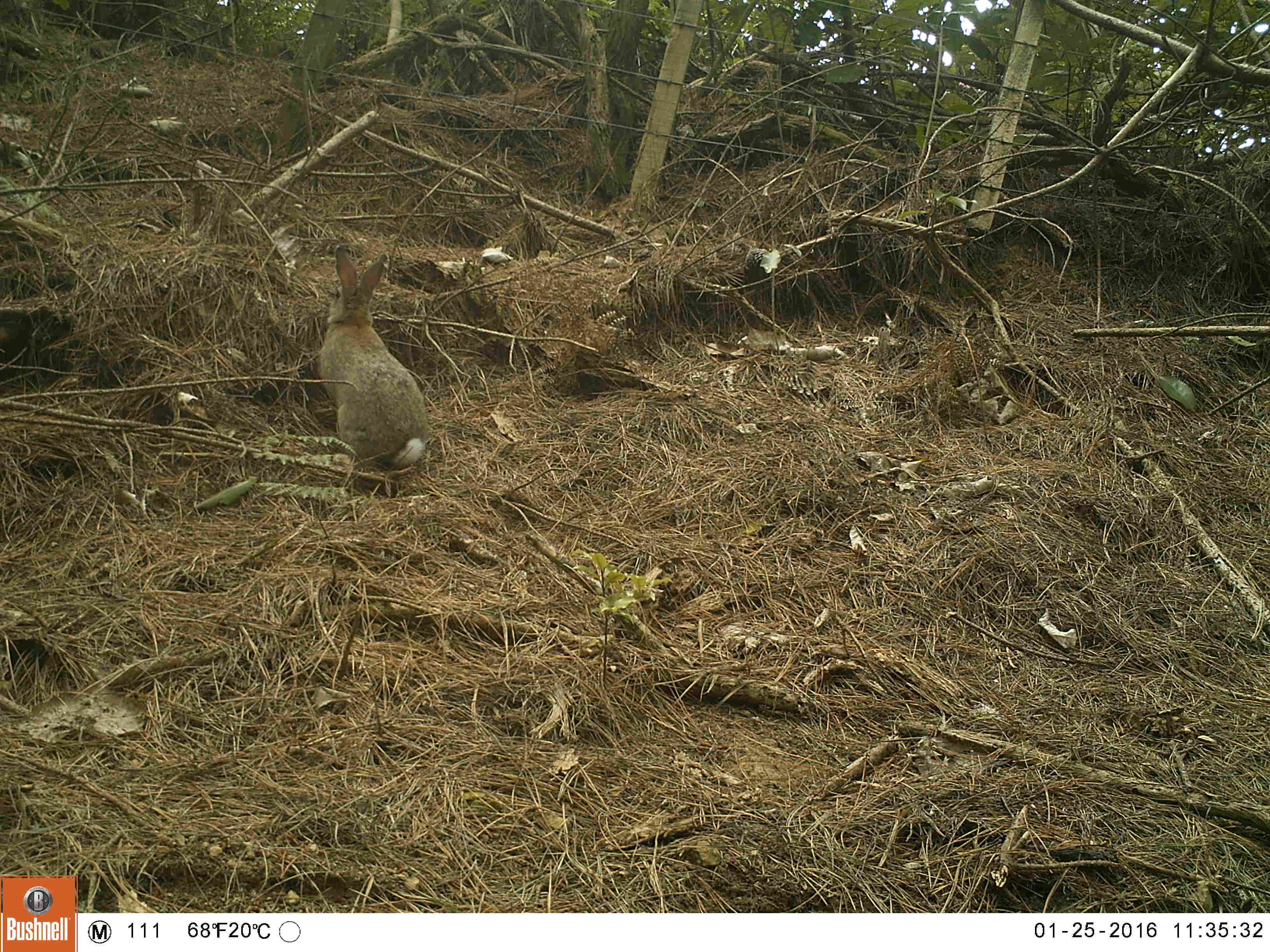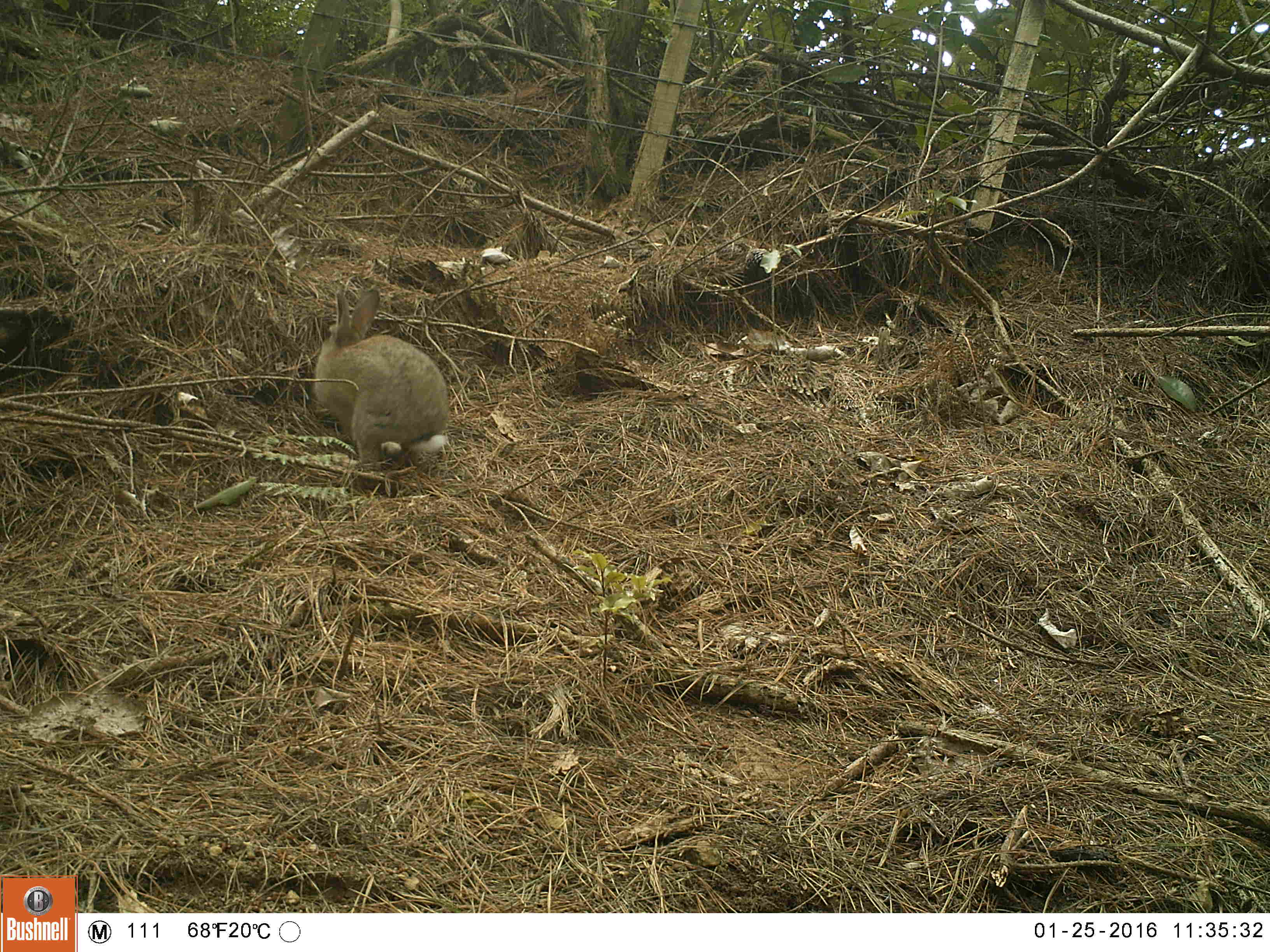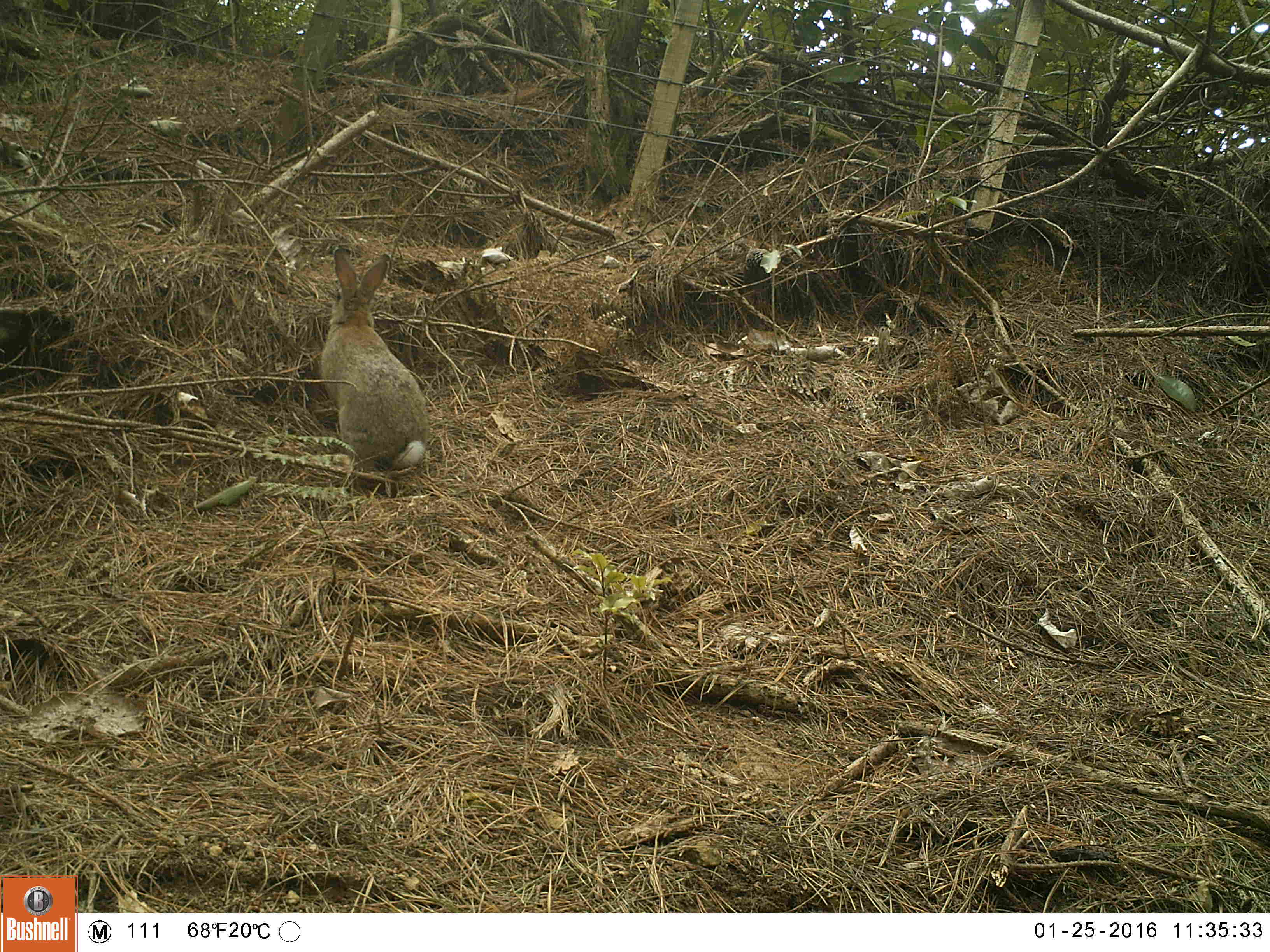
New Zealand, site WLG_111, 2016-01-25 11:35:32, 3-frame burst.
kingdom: Animalia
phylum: Chordata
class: Mammalia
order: Lagomorpha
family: Leporidae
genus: Oryctolagus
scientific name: Oryctolagus cuniculus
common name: european rabbit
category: rabbit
Rabbit (european rabbit) (Oryctolagus cuniculus).